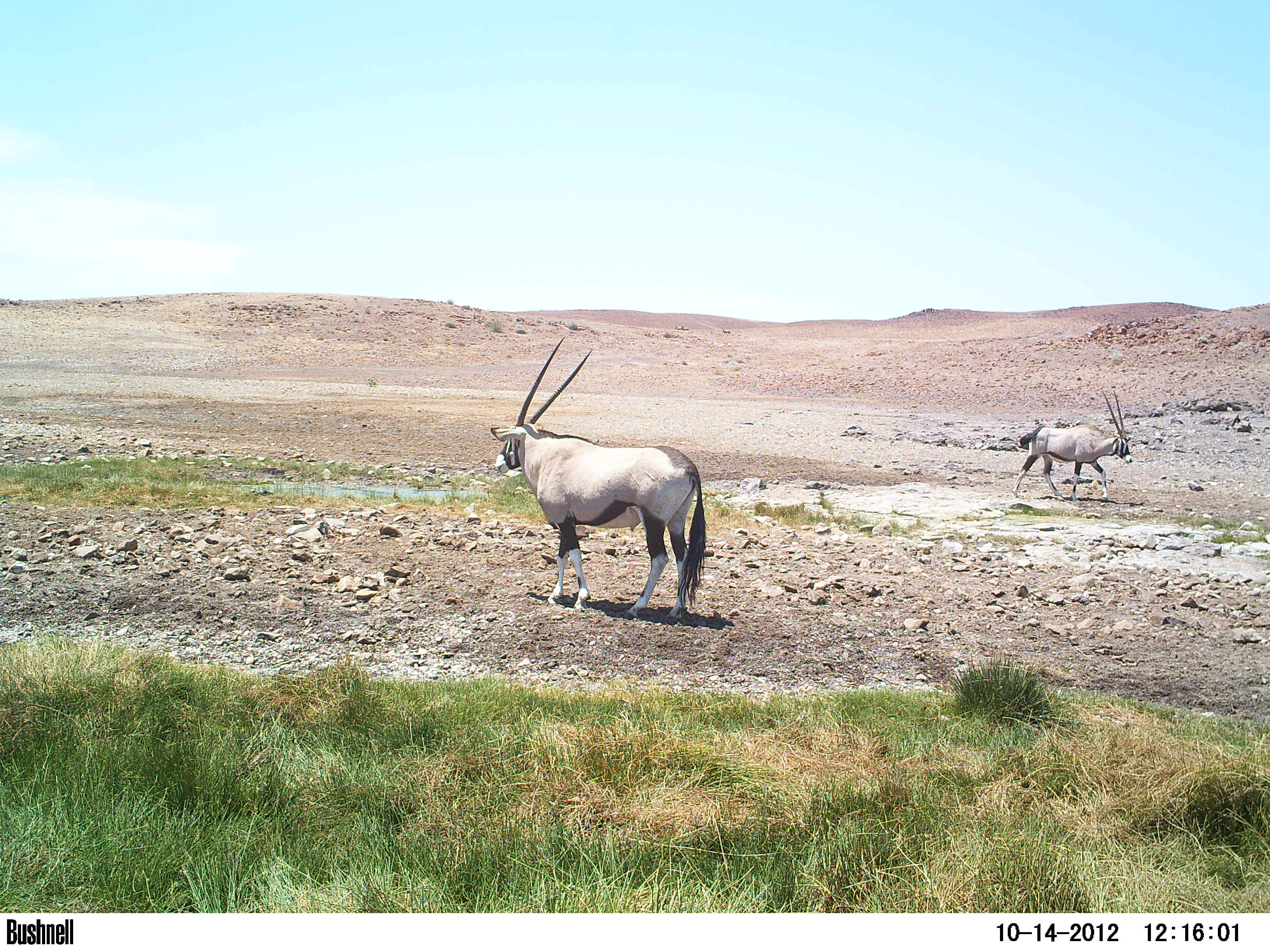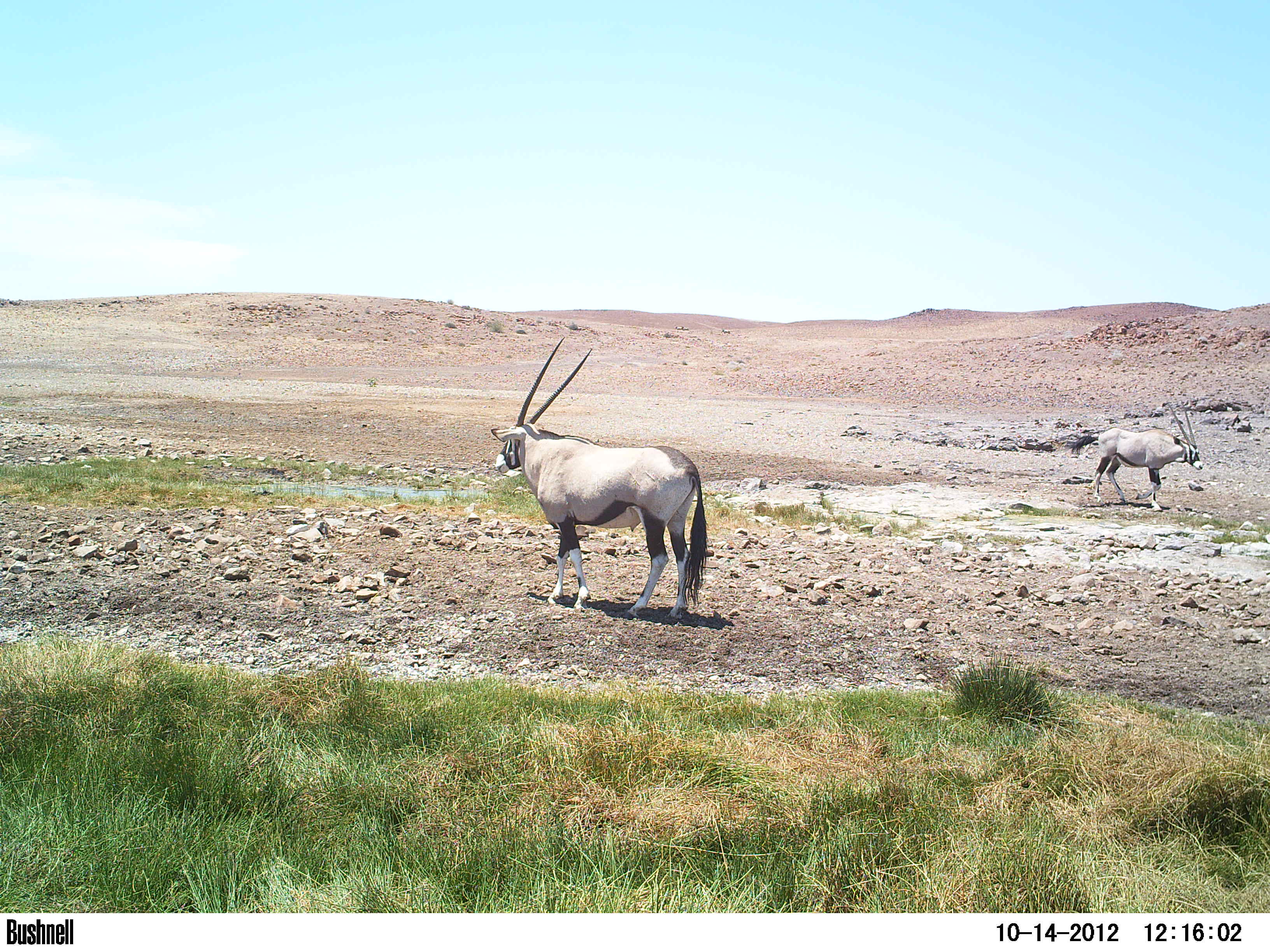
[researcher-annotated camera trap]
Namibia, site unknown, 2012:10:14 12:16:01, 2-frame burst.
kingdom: Animalia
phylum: Chordata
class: Mammalia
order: Artiodactyla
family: Bovidae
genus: Oryx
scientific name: Oryx gazella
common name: gemsbok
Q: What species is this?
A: Oryx gazella (gemsbok).